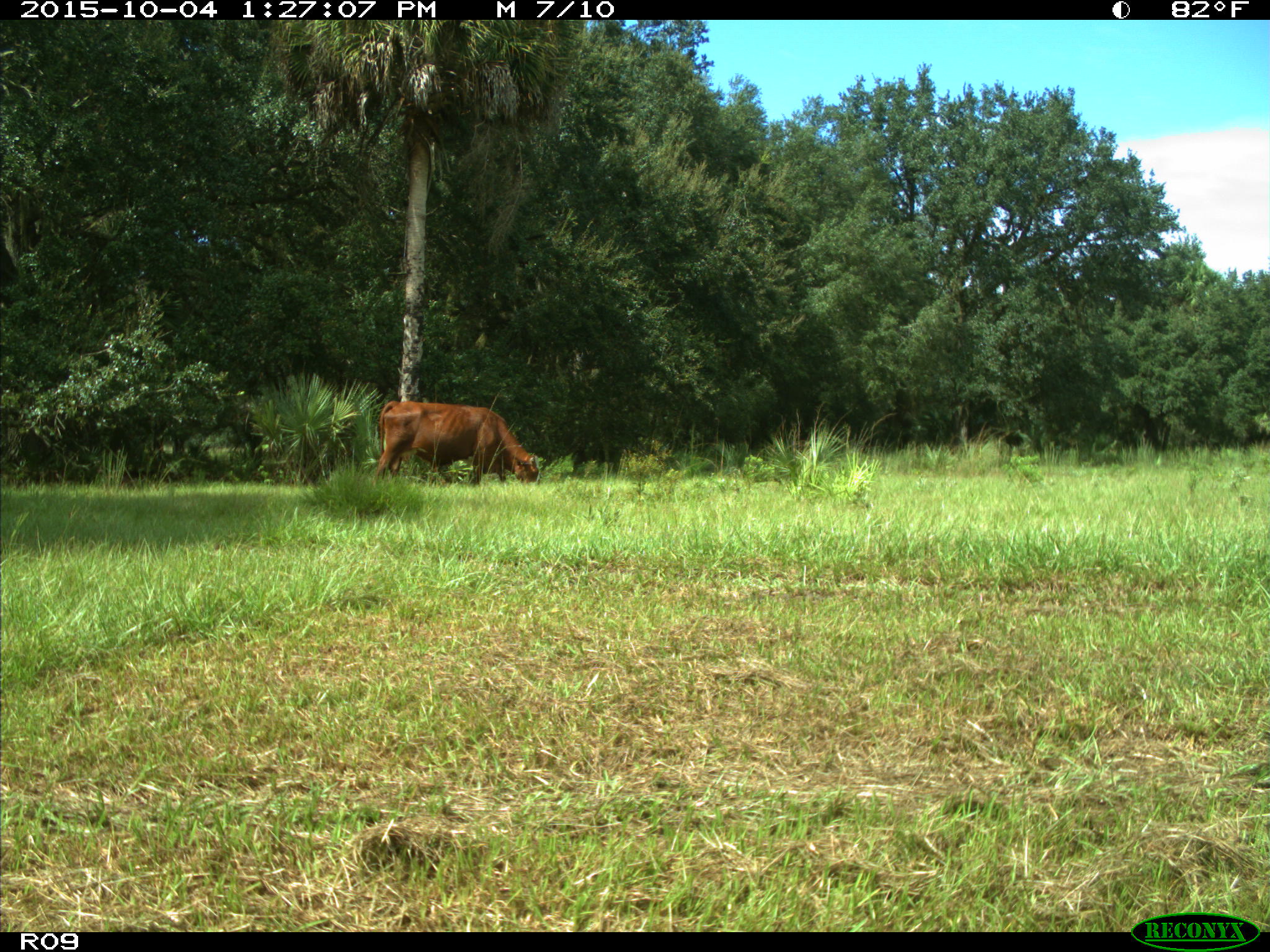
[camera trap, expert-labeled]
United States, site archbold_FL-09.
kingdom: Animalia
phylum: Chordata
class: Mammalia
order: Artiodactyla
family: Bovidae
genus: Bos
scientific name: Bos taurus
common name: domestic cow